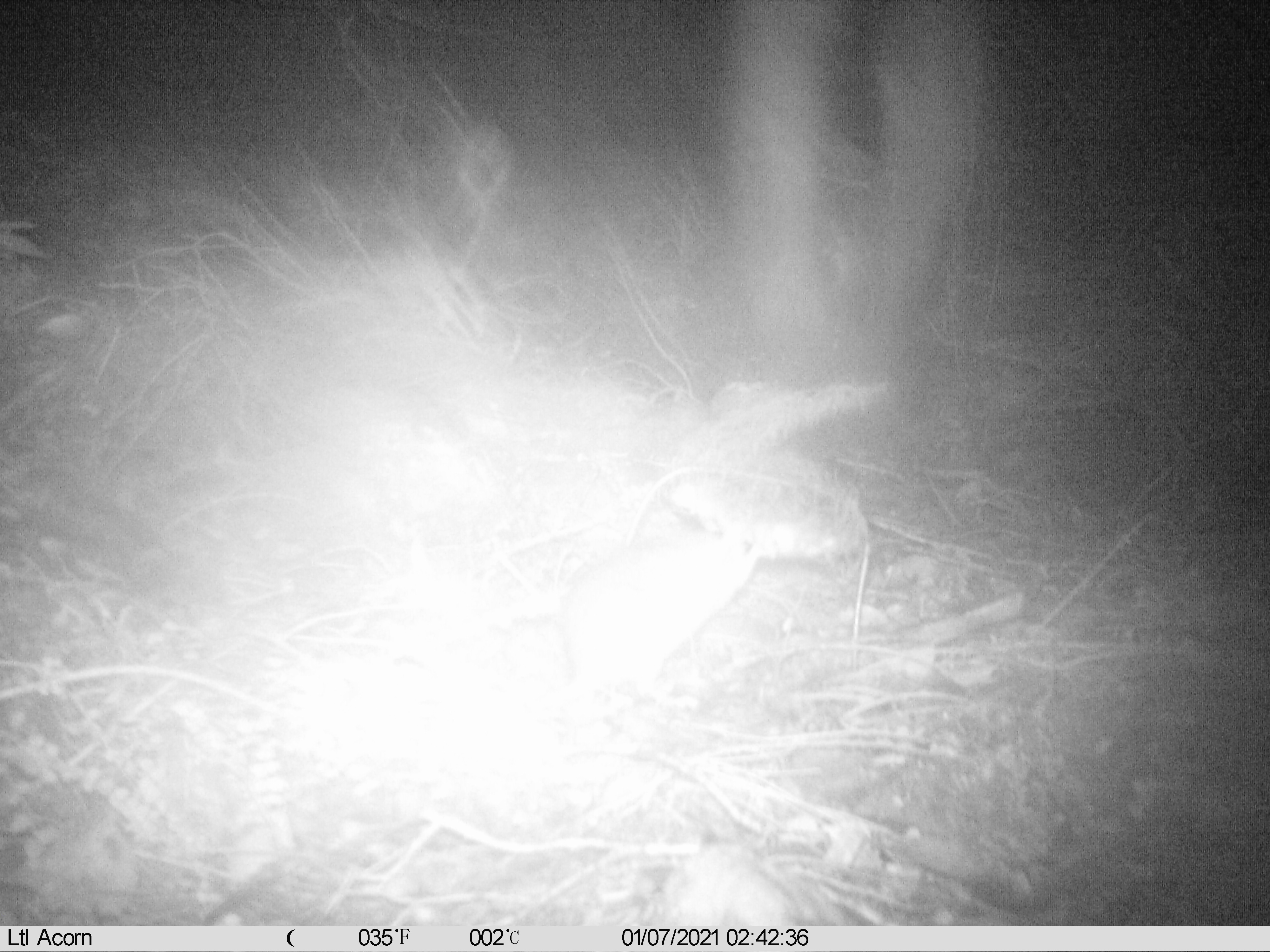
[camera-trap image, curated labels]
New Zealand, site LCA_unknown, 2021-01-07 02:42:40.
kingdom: Animalia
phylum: Chordata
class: Mammalia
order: Rodentia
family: Muridae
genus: Rattus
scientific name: Rattus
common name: rat